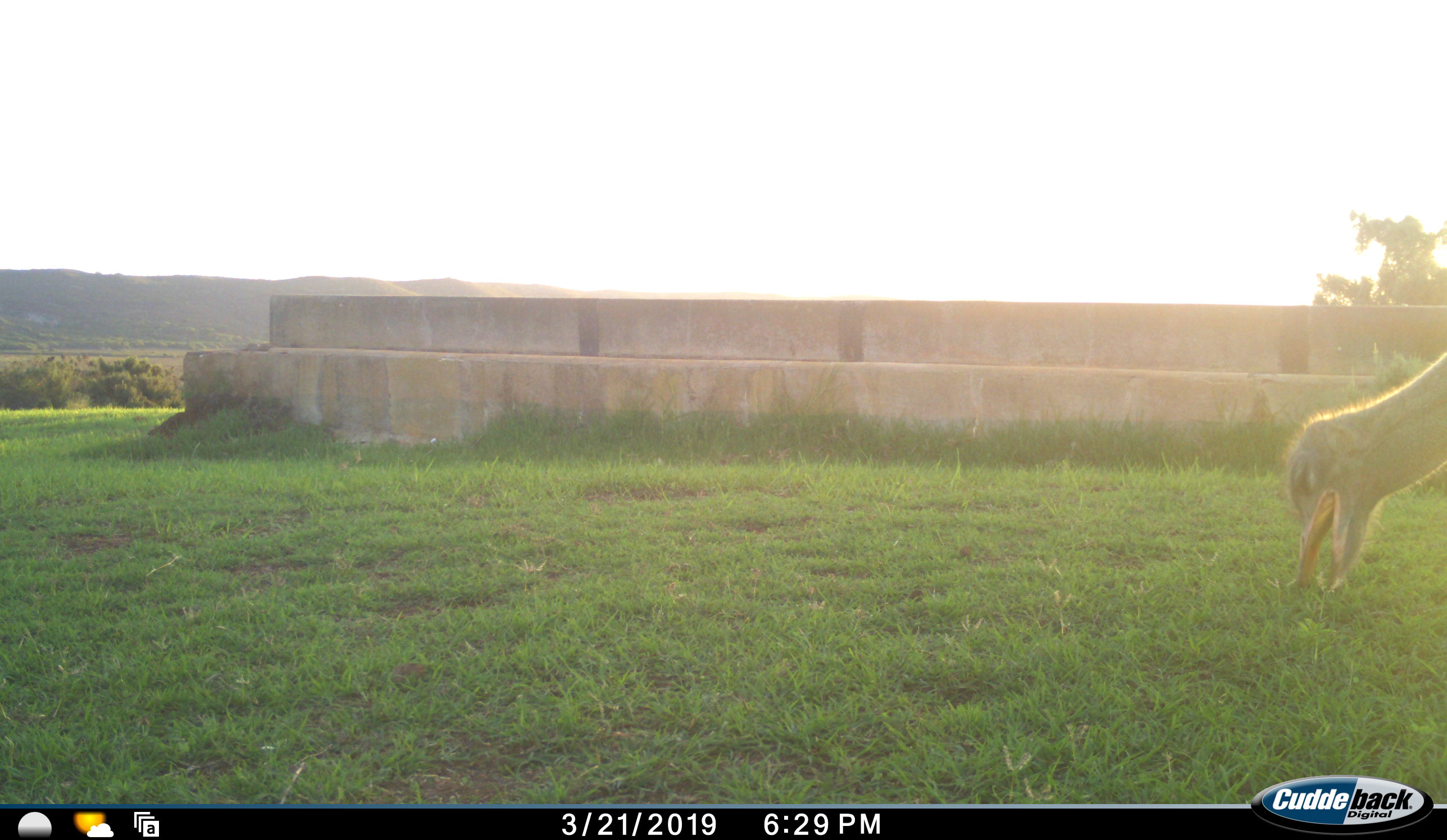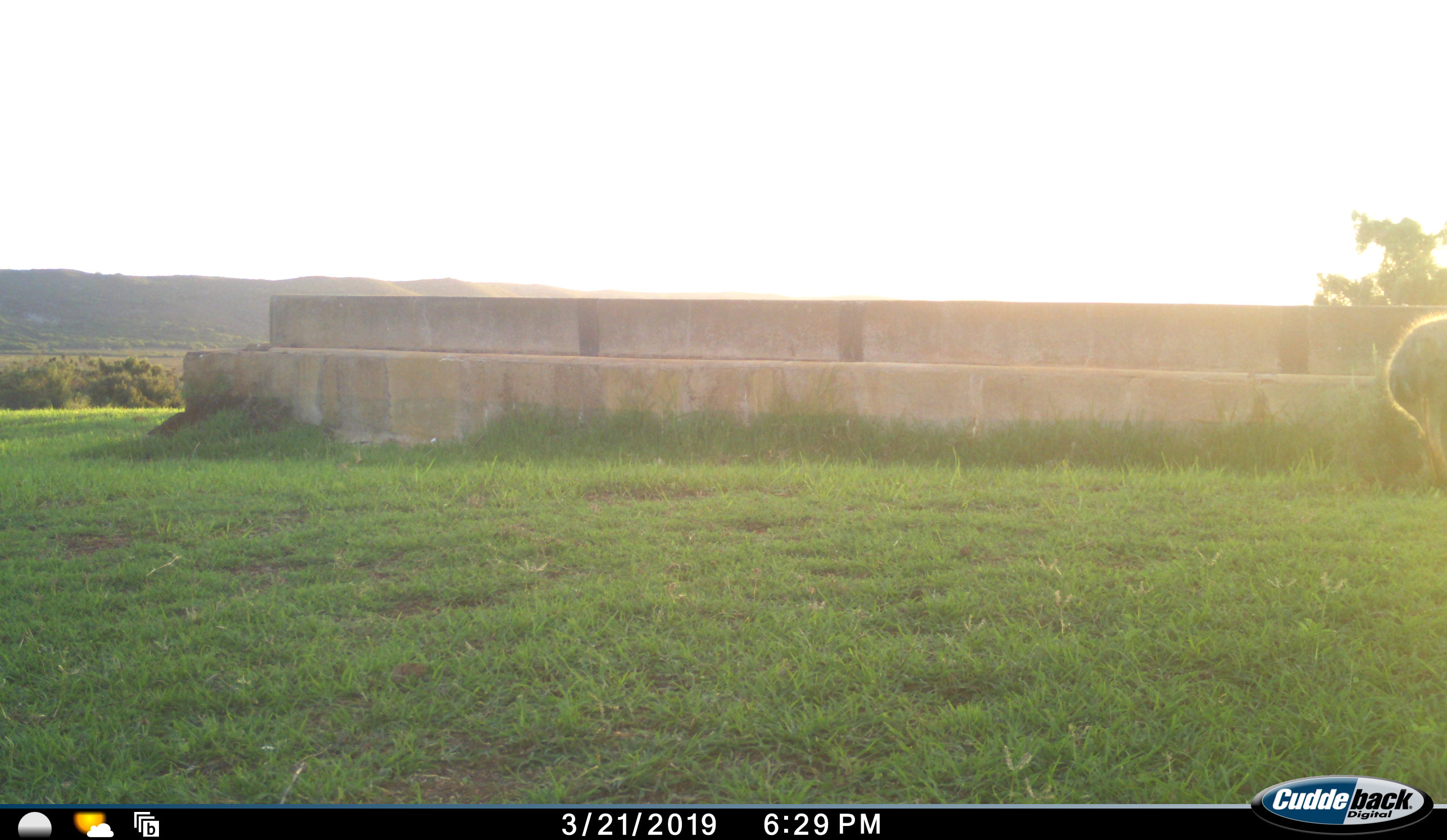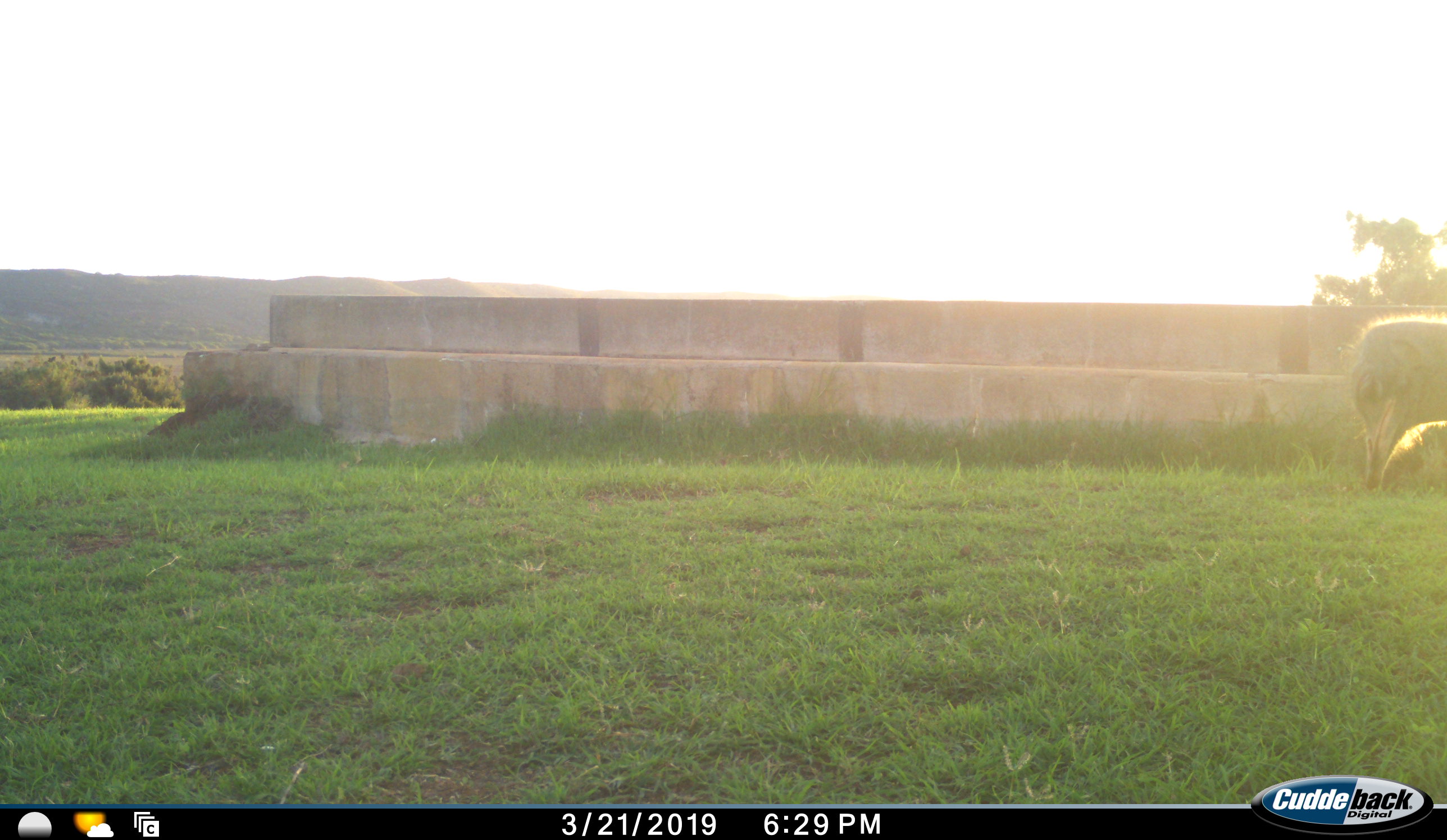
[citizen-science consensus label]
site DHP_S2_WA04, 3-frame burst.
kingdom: Animalia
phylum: Chordata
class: Aves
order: Struthioniformes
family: Struthionidae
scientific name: Struthionidae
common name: ostrich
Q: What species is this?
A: Ostrich (Struthionidae).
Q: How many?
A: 1.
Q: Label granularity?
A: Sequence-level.